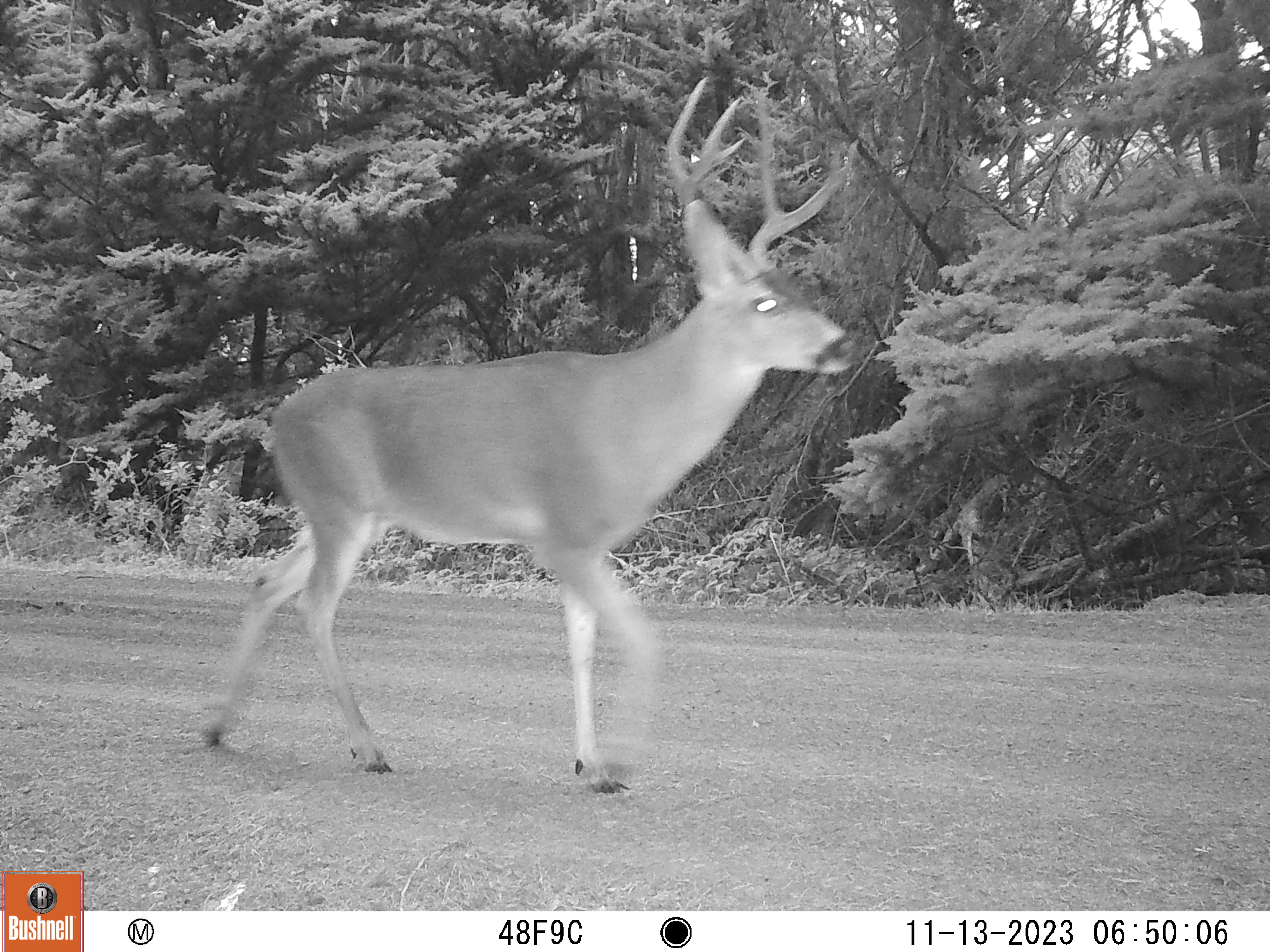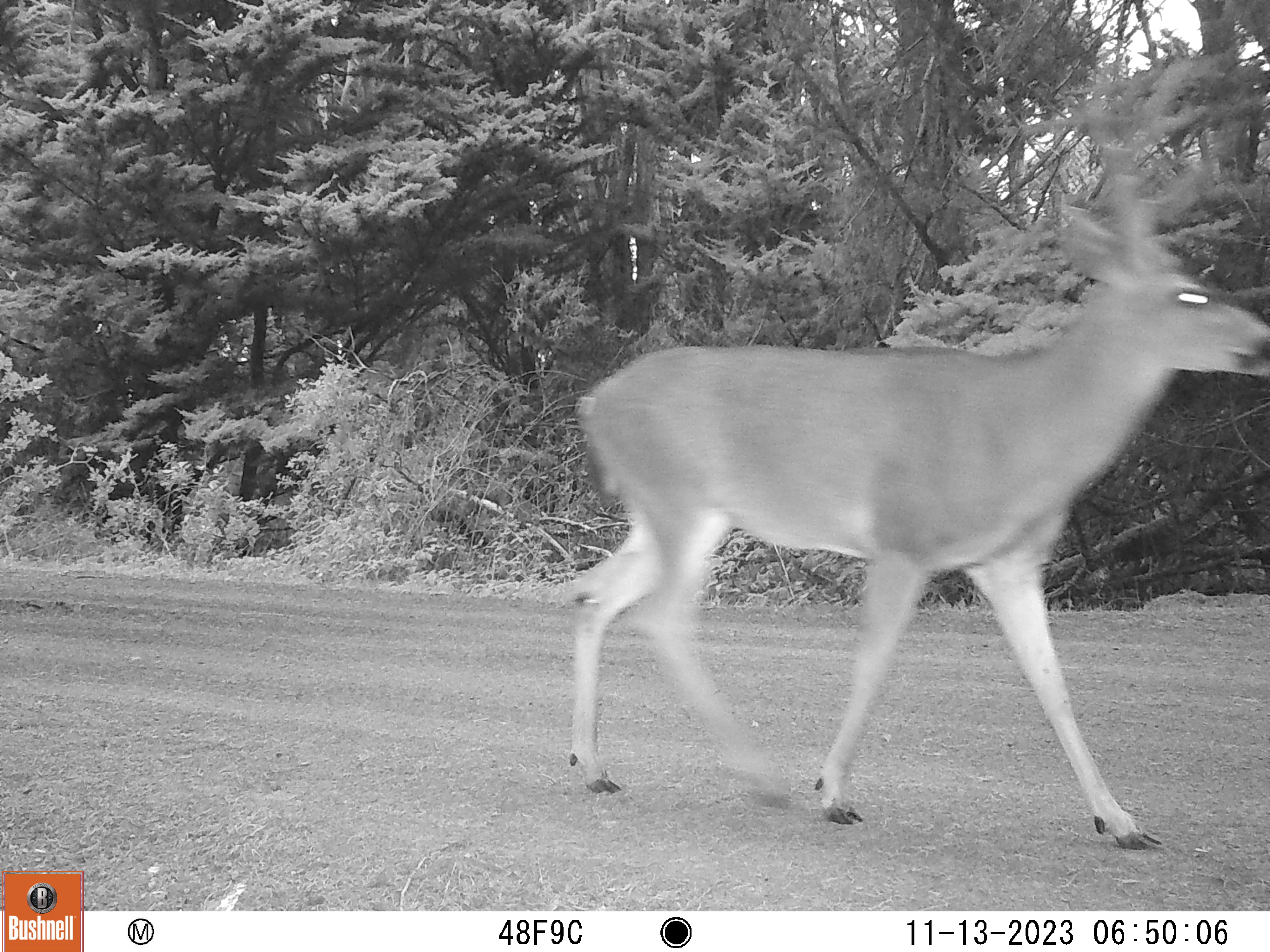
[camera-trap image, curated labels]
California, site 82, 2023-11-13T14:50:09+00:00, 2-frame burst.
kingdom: Animalia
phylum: Chordata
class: Mammalia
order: Artiodactyla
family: Cervidae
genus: Odocoileus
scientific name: Odocoileus hemionus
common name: mule deer